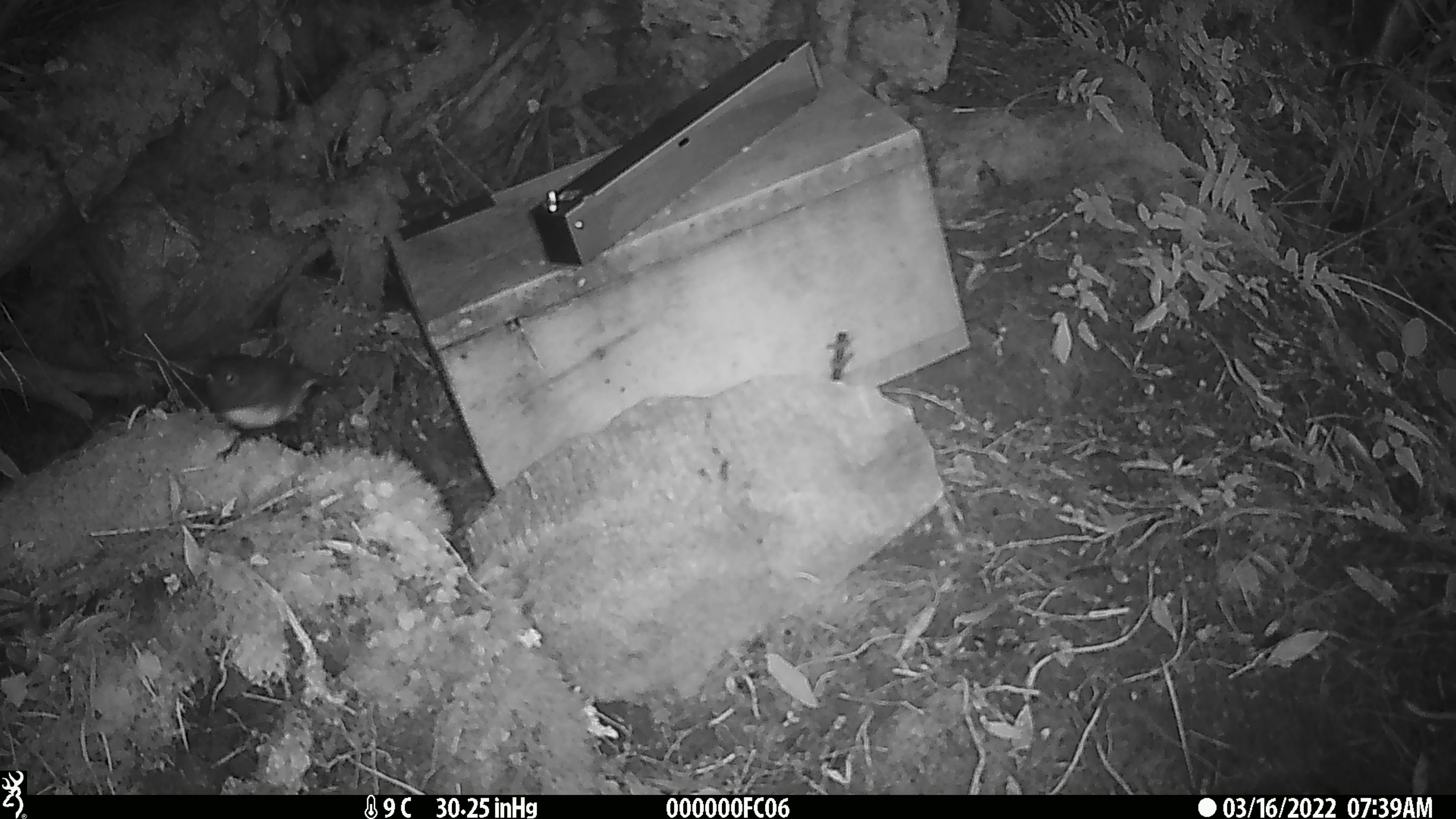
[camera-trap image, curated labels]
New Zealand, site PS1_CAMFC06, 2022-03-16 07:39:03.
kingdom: Animalia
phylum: Chordata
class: Aves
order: Passeriformes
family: Petroicidae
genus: Petroica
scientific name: Petroica australis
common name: new zealand robin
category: robin